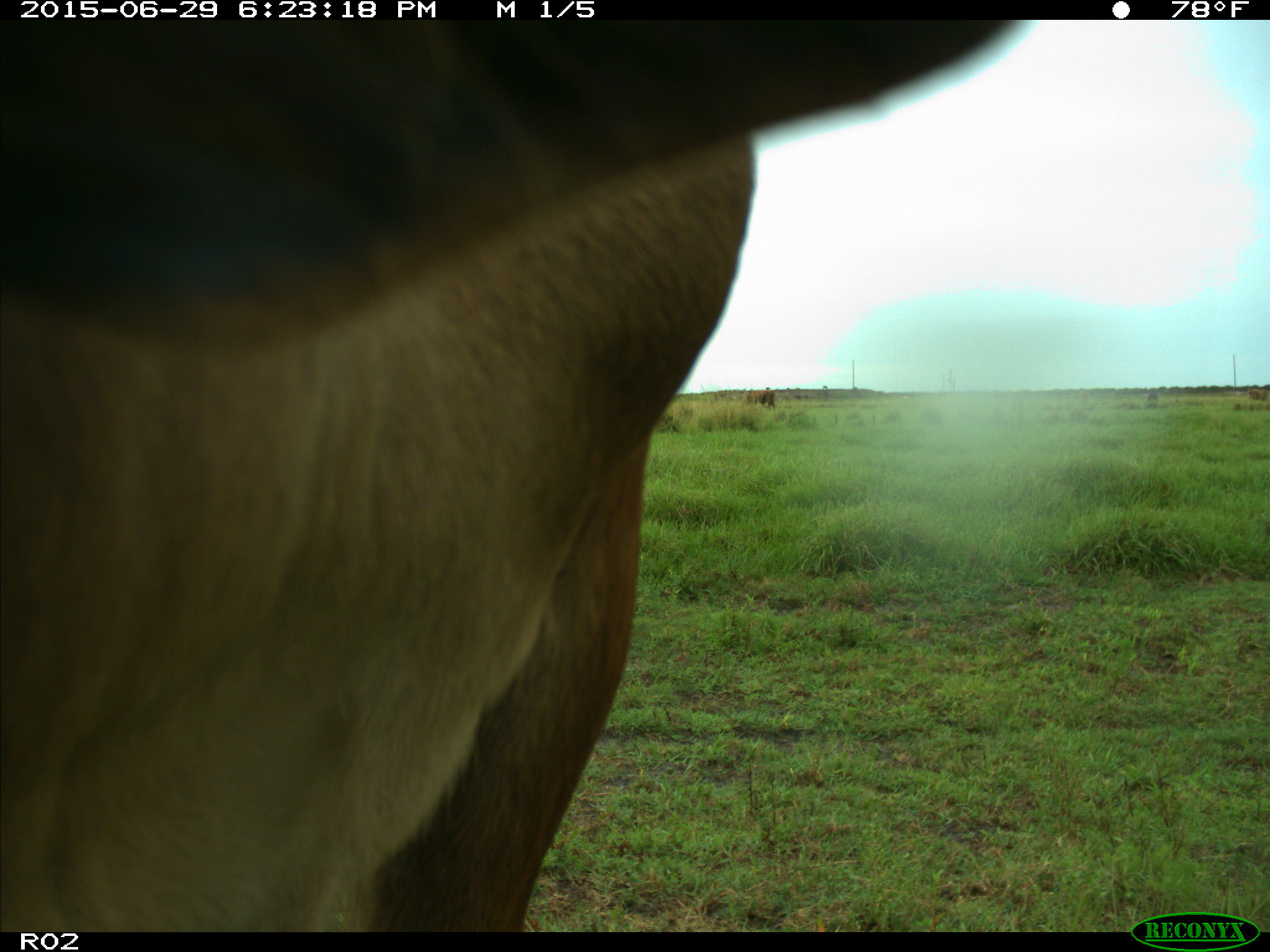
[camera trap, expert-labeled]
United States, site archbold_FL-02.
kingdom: Animalia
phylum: Chordata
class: Mammalia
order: Artiodactyla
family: Bovidae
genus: Bos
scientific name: Bos taurus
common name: domestic cow